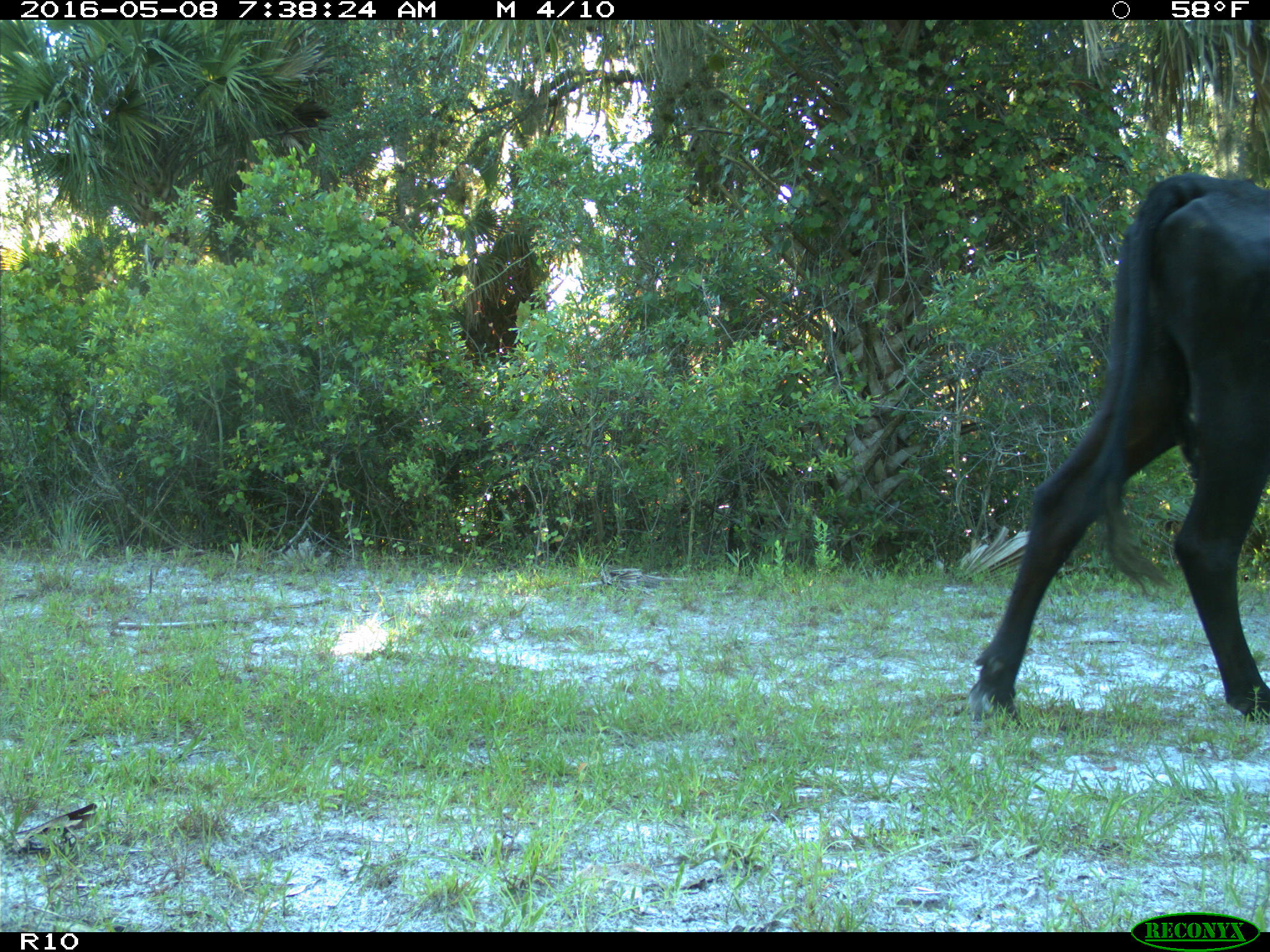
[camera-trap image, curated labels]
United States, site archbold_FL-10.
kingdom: Animalia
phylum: Chordata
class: Mammalia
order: Artiodactyla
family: Bovidae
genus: Bos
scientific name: Bos taurus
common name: domestic cow